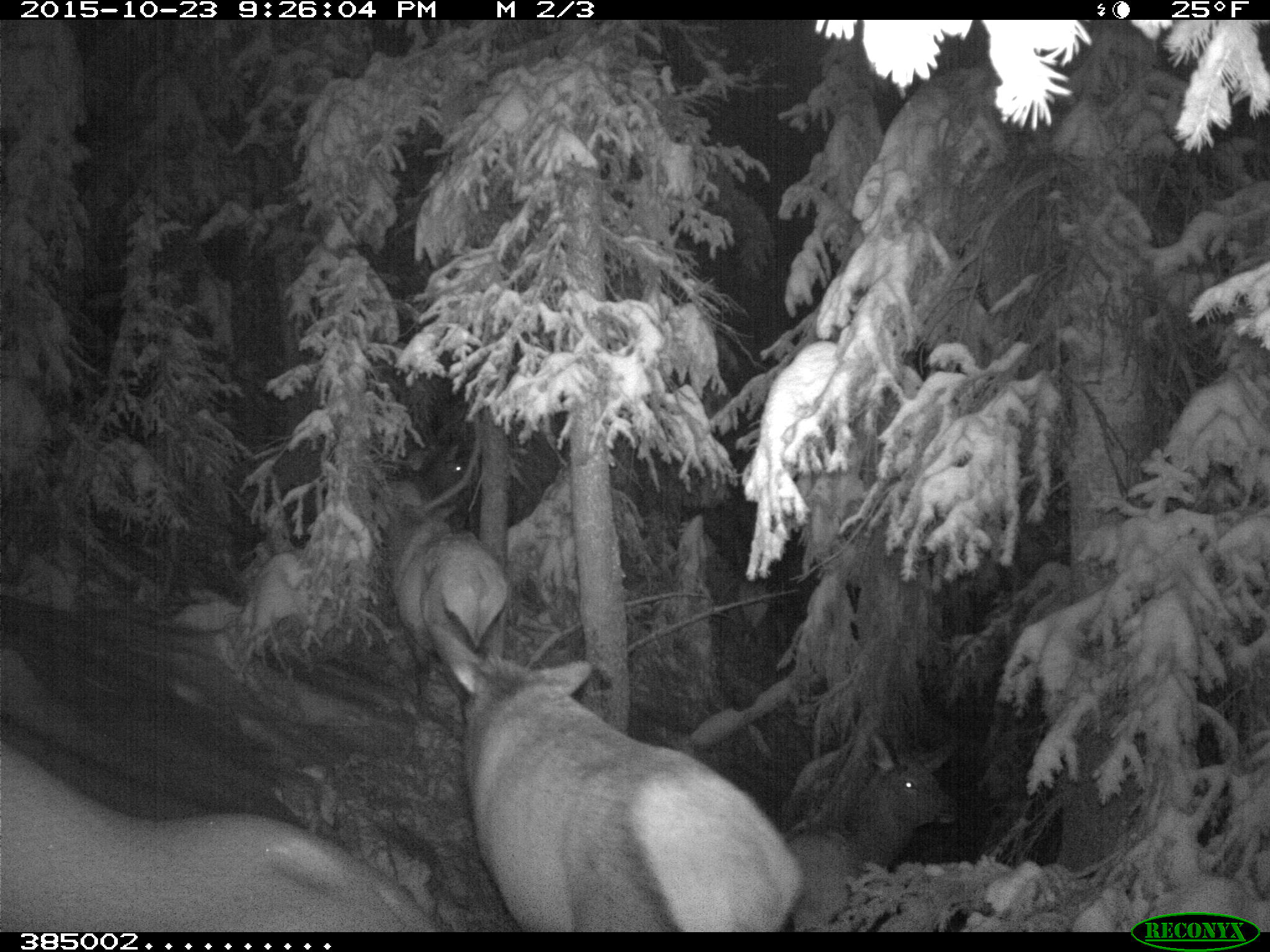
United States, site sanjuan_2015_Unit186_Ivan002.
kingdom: Animalia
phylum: Chordata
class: Mammalia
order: Artiodactyla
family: Cervidae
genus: Cervus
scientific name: Cervus elaphus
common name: red deer